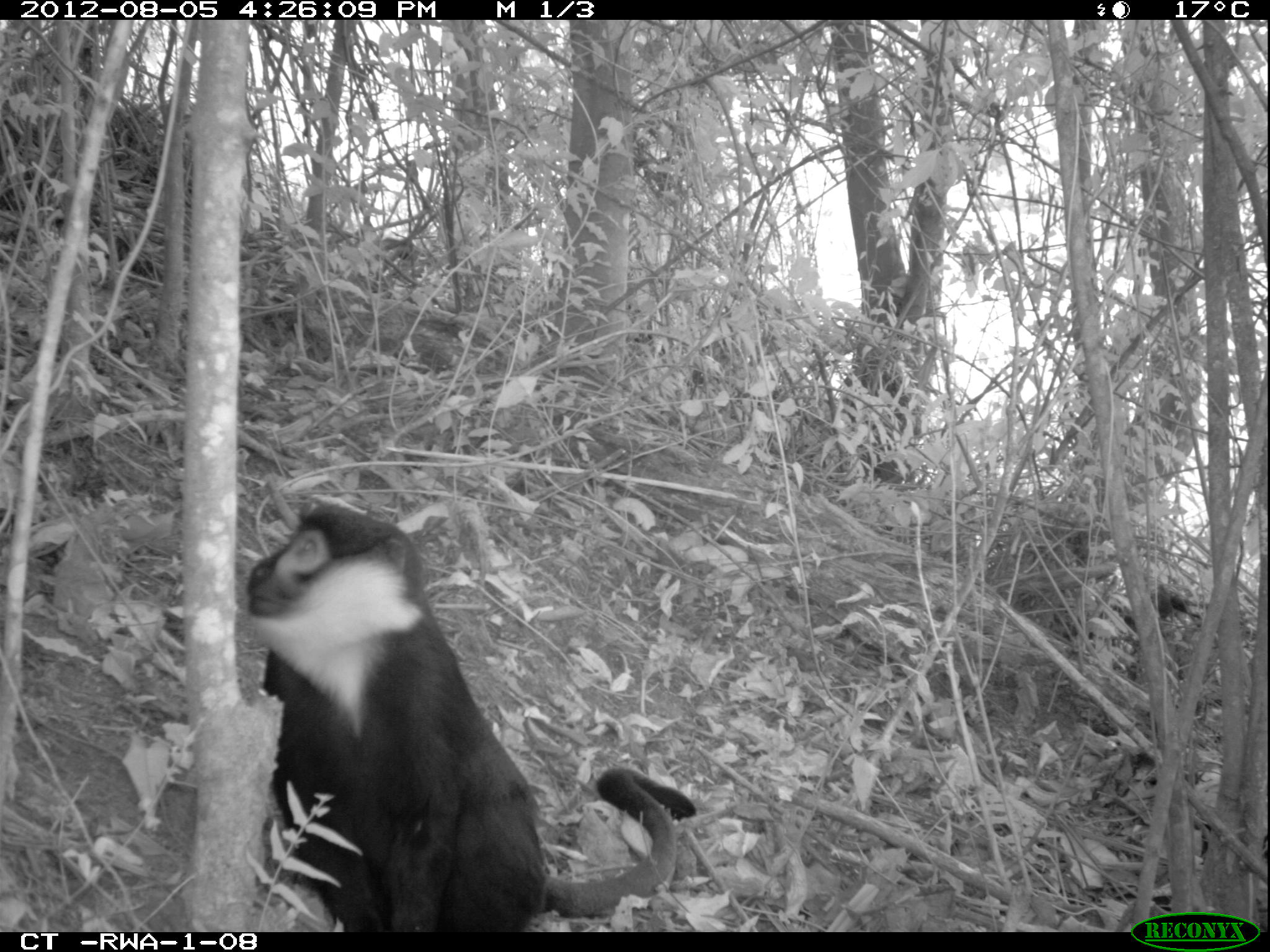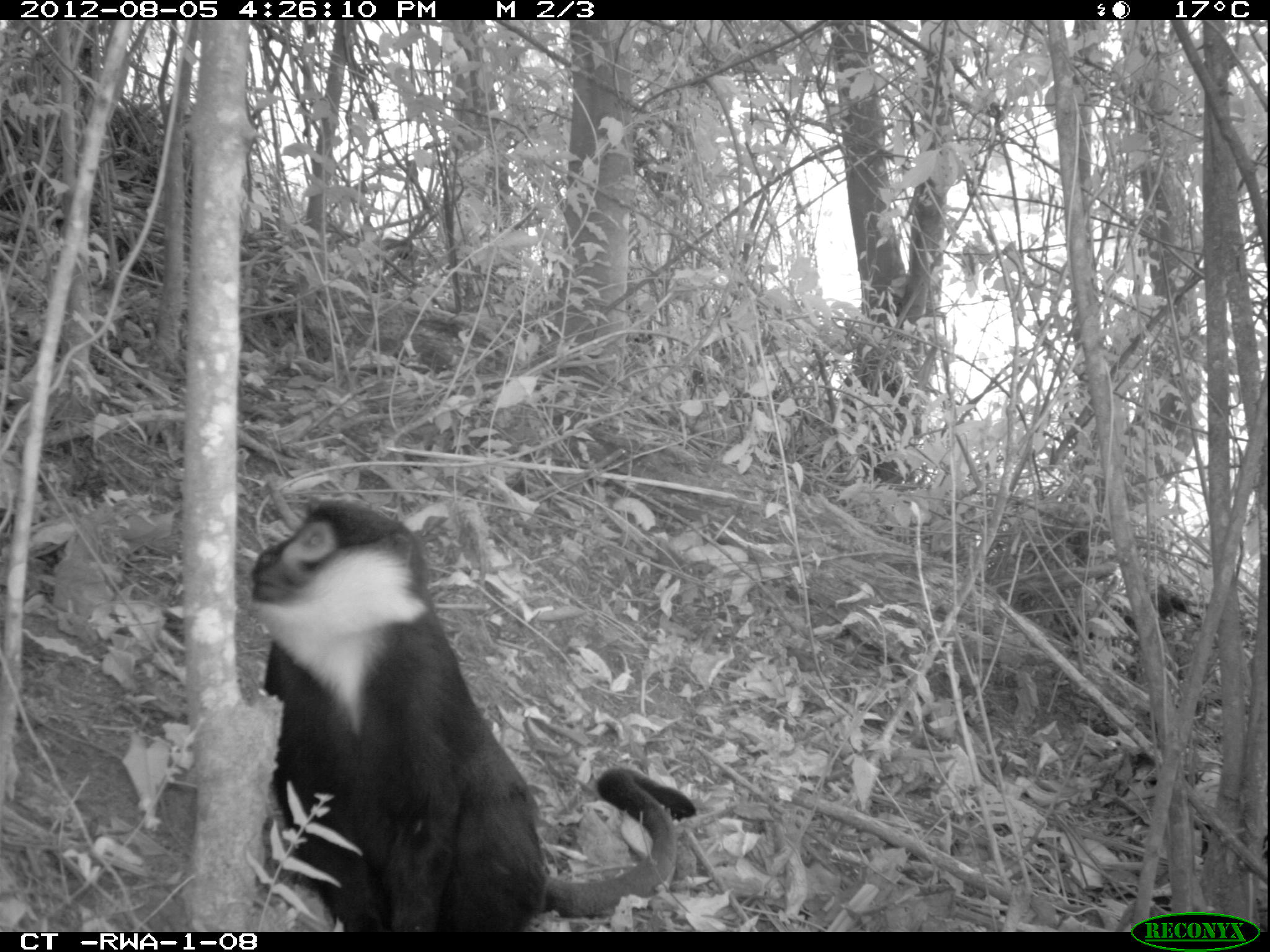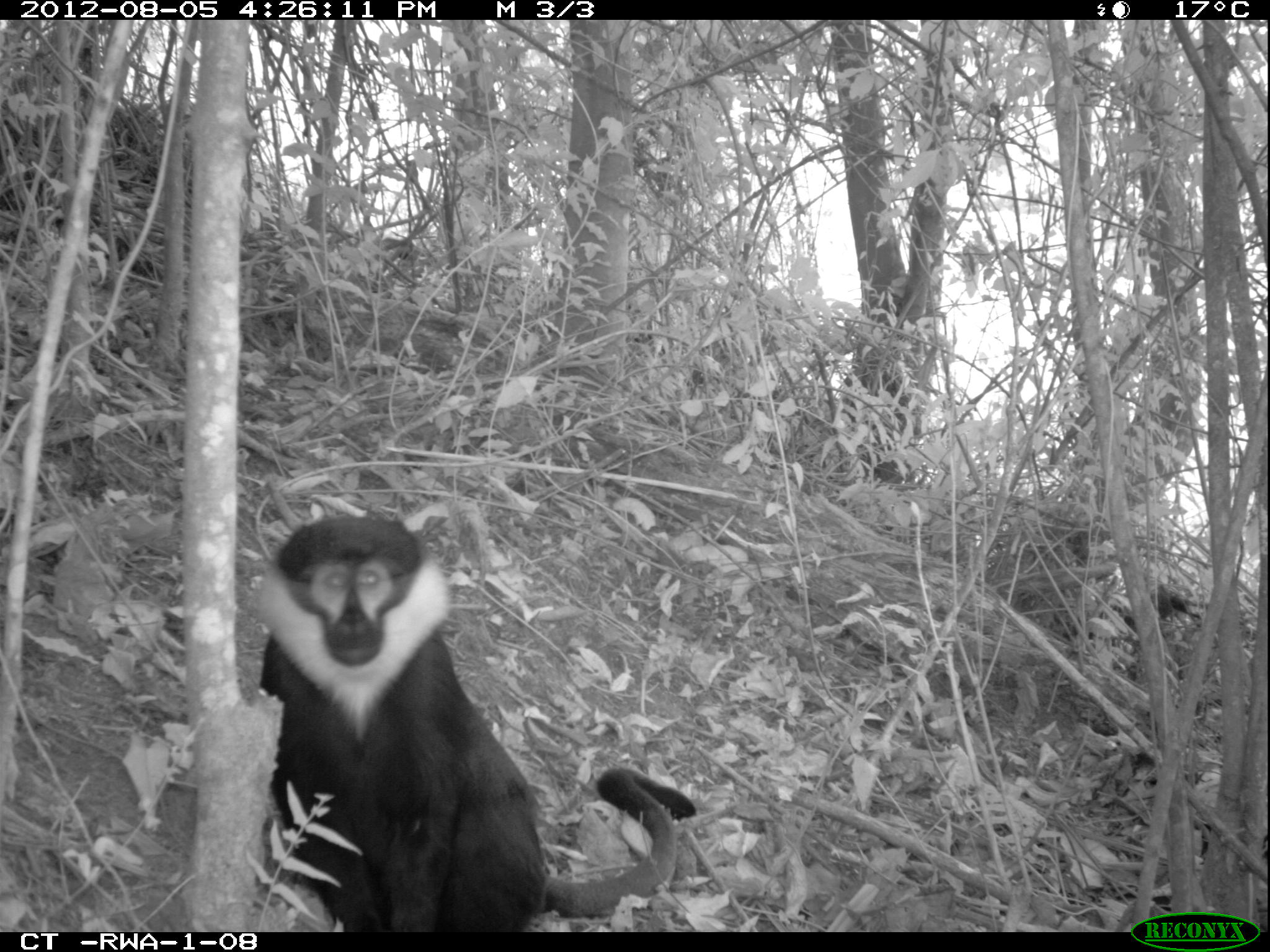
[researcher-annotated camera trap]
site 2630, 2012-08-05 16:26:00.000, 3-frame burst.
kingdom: Animalia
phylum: Chordata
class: Mammalia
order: Primates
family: Cercopithecidae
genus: Allochrocebus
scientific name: Allochrocebus lhoesti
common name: l'hoest's monkey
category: cercopithecus lhoesti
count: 1